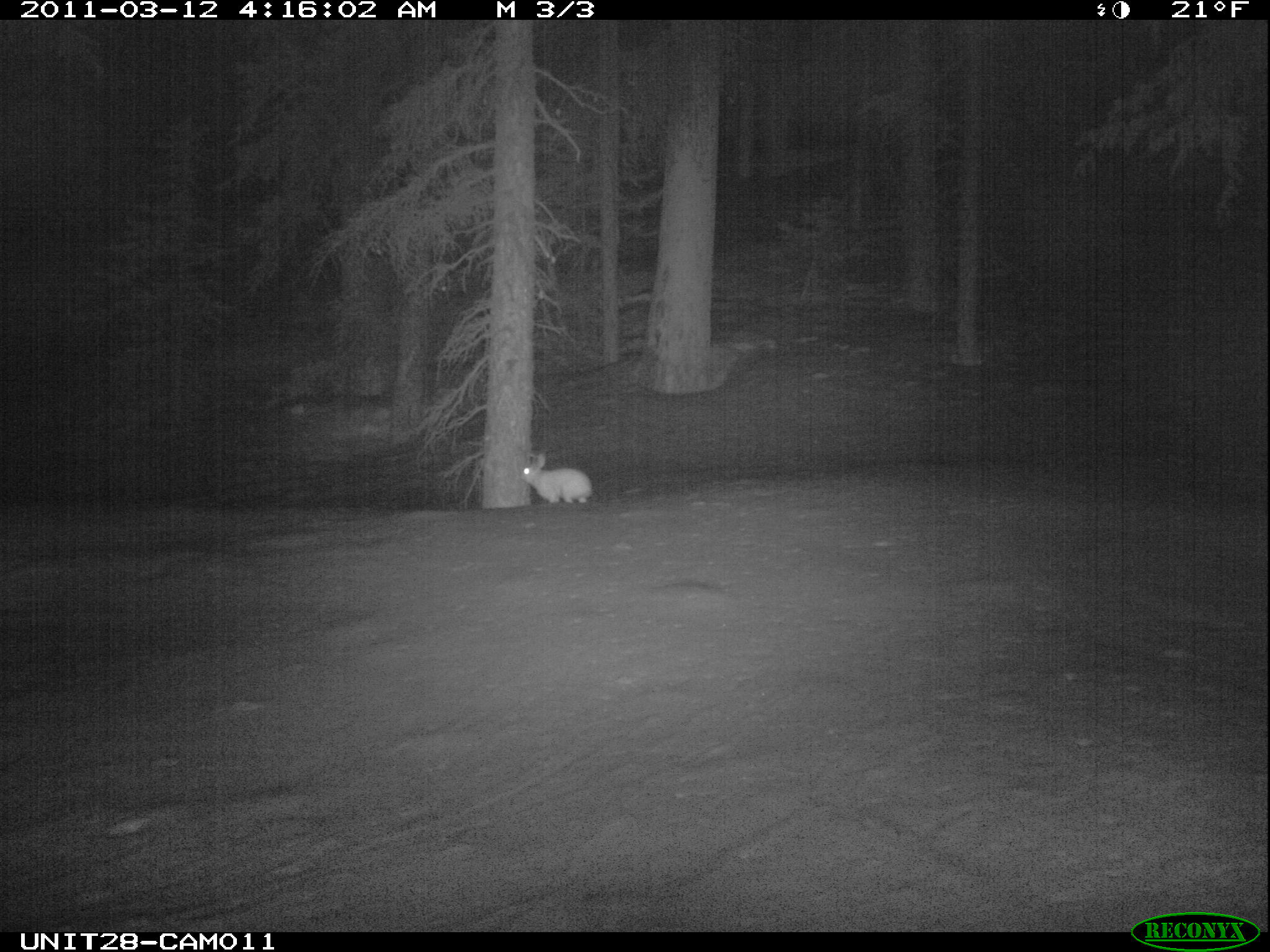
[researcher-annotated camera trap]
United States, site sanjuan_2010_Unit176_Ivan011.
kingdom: Animalia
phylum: Chordata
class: Mammalia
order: Lagomorpha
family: Leporidae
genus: Lepus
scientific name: Lepus americanus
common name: snowshoe hare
Lepus americanus (snowshoe hare).